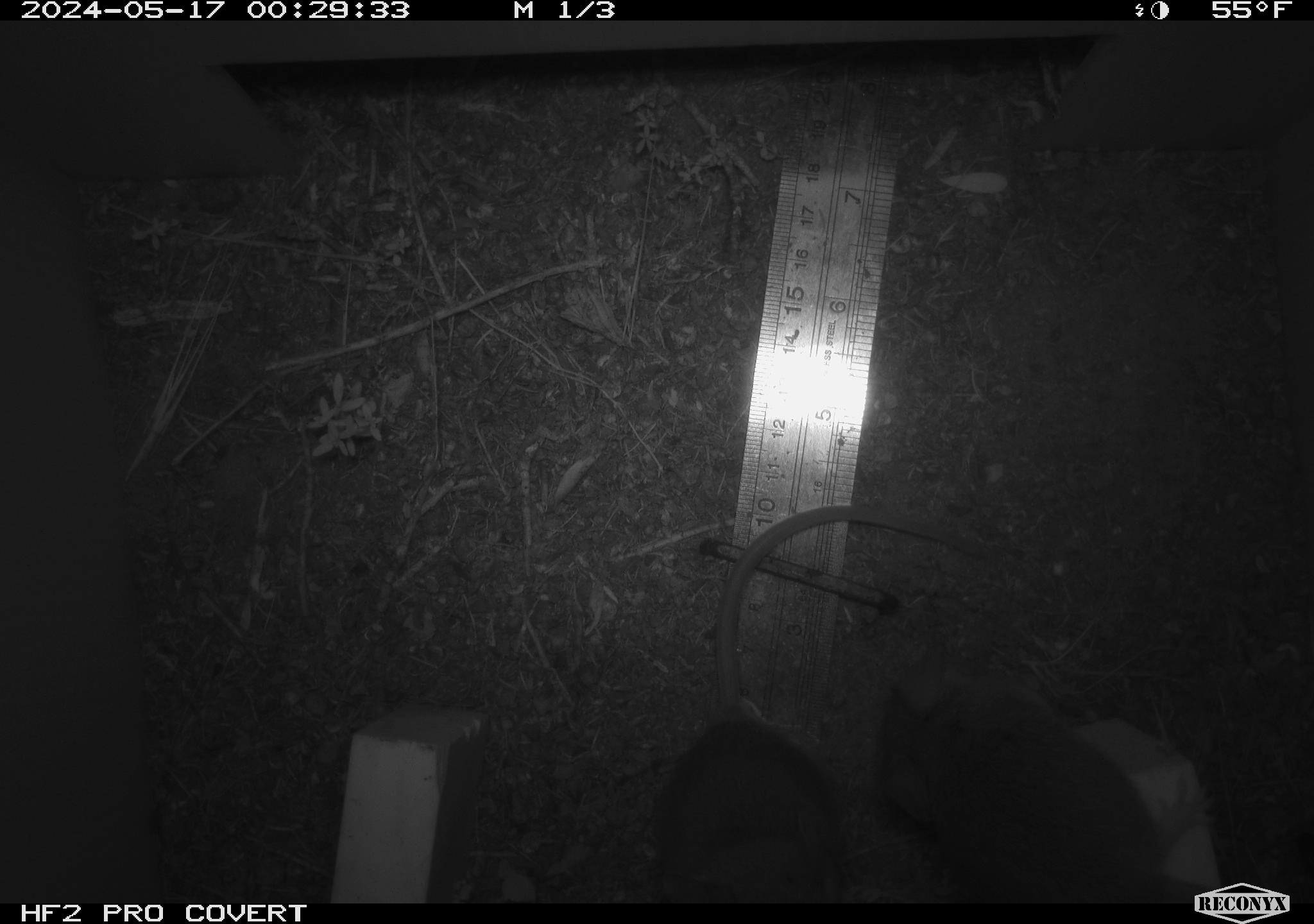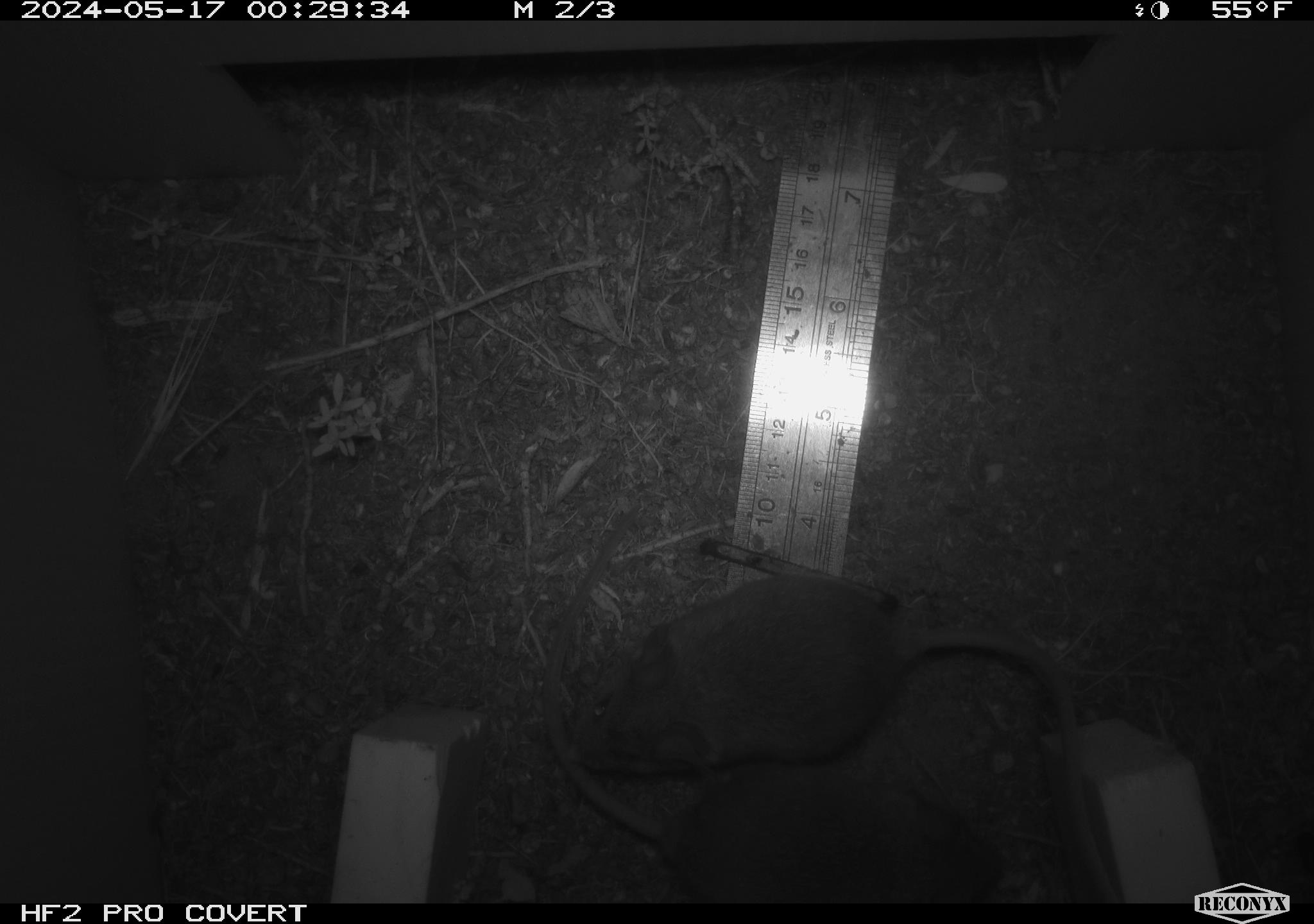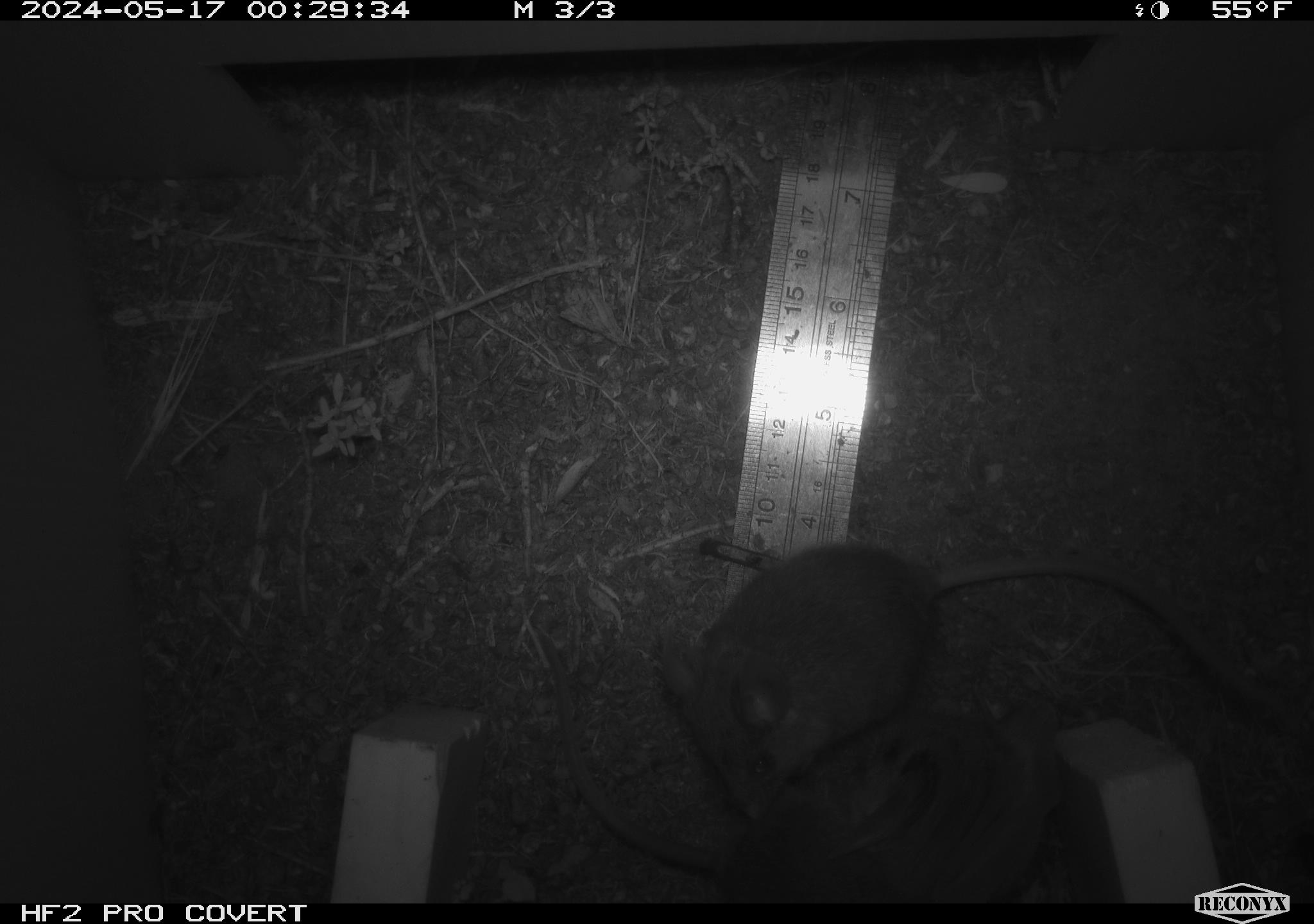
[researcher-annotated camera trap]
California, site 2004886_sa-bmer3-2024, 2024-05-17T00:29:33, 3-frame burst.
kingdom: Animalia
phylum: Chordata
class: Mammalia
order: Rodentia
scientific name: Rodentia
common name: mouse species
Mouse species (Rodentia).